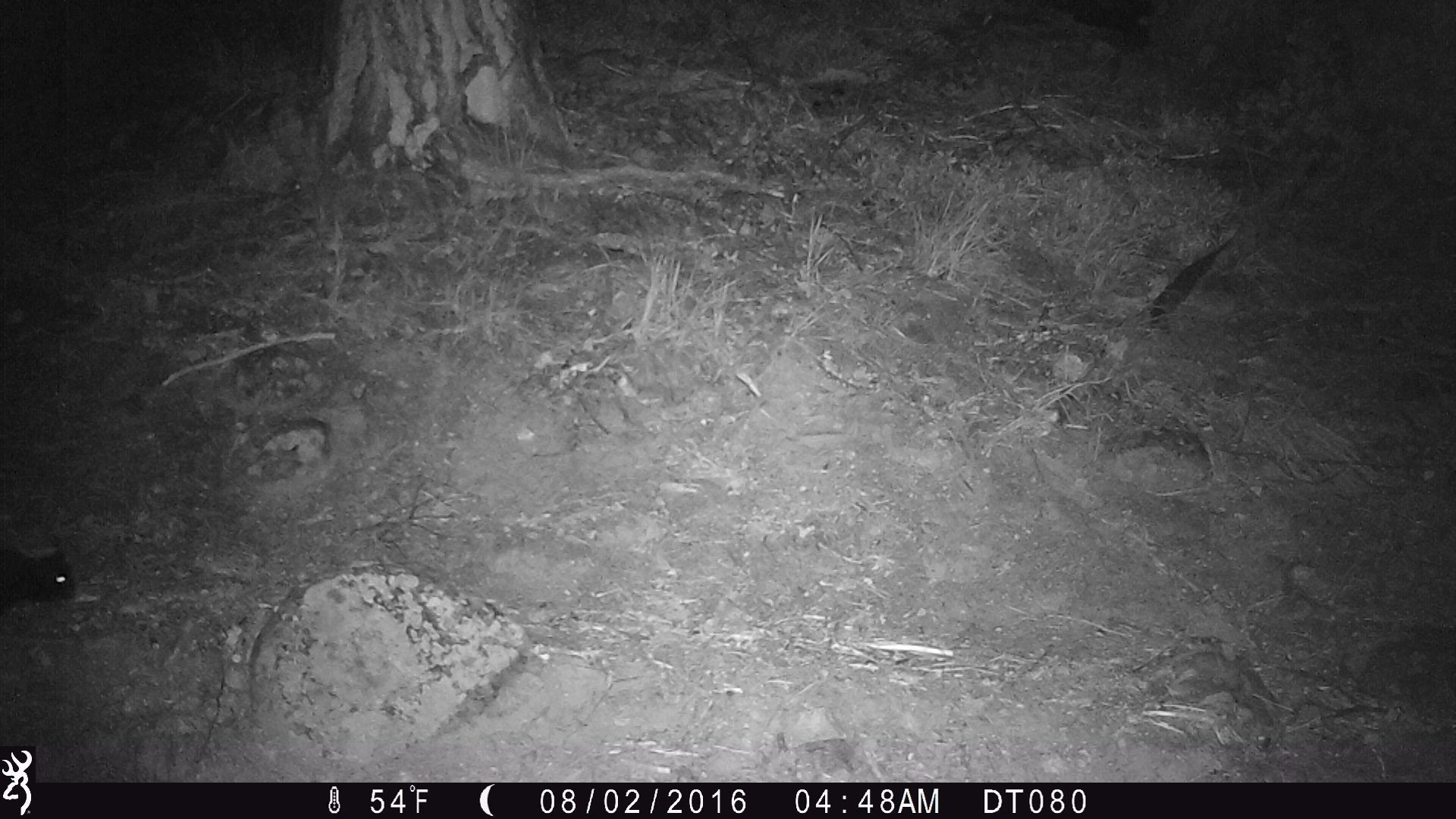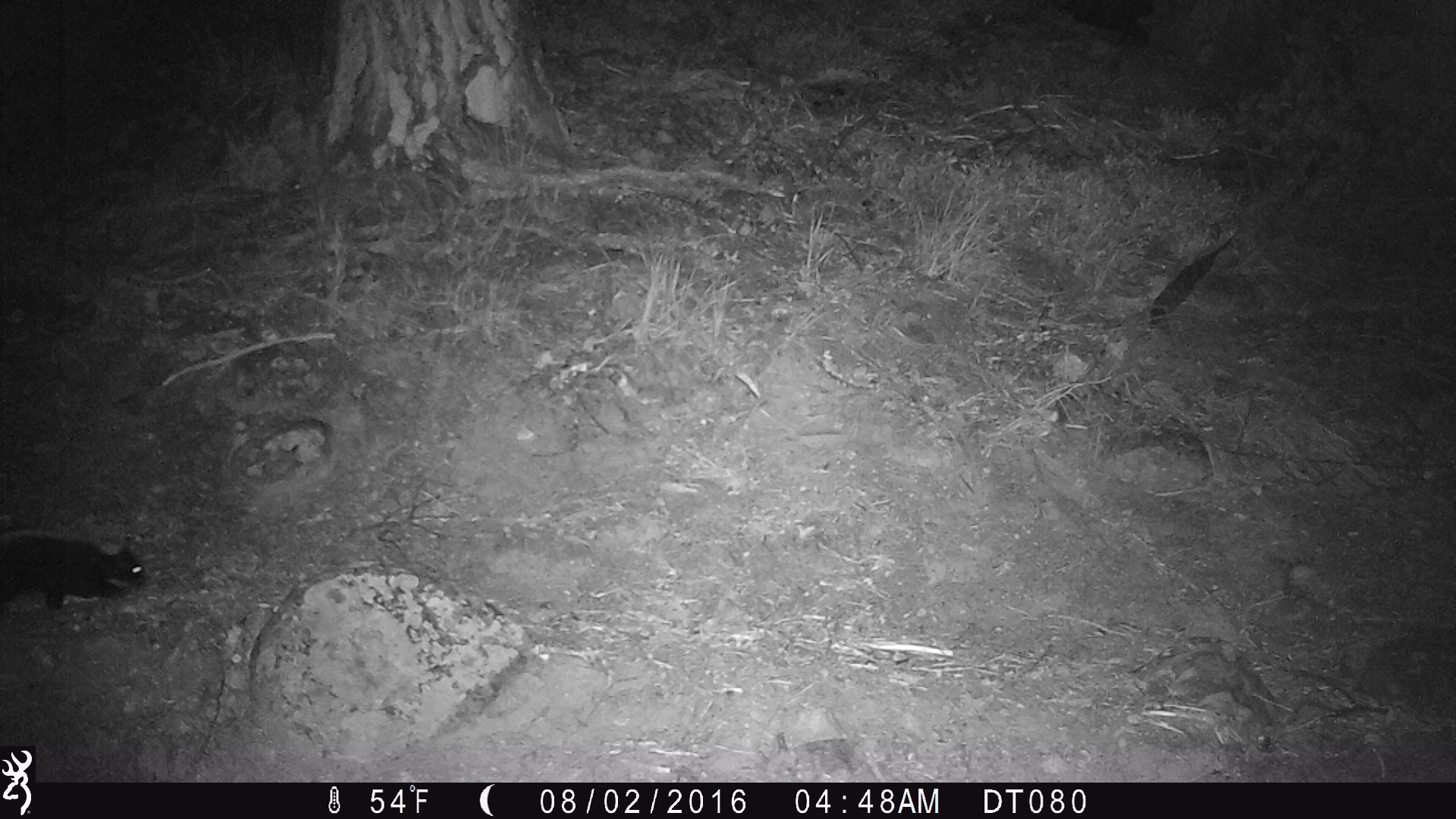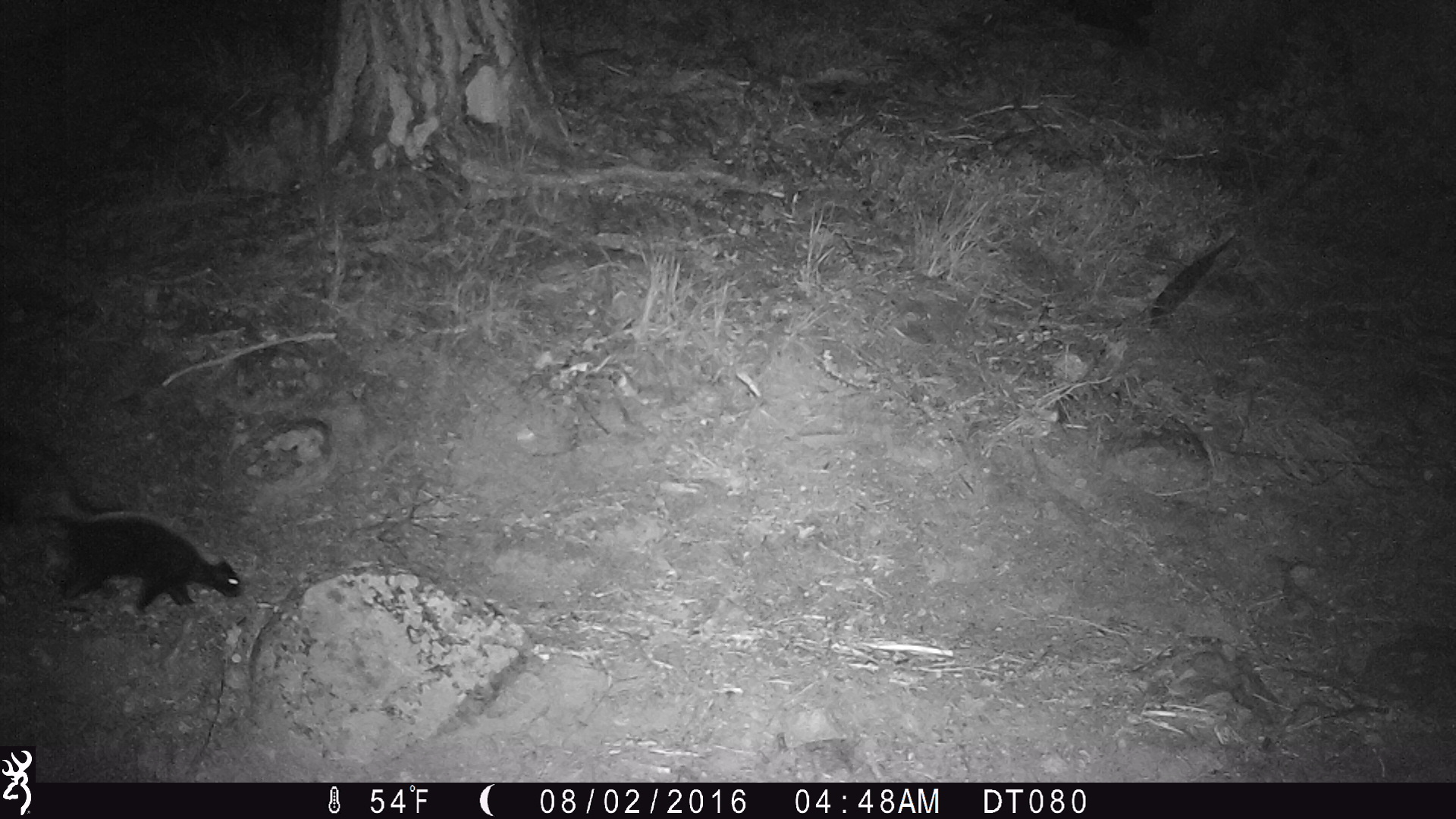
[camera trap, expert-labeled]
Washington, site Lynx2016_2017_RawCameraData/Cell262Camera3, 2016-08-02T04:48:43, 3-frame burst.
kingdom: Animalia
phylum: Chordata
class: Mammalia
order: Carnivora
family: Mephitidae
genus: Mephitis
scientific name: Mephitis mephitis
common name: striped skunk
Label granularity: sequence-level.